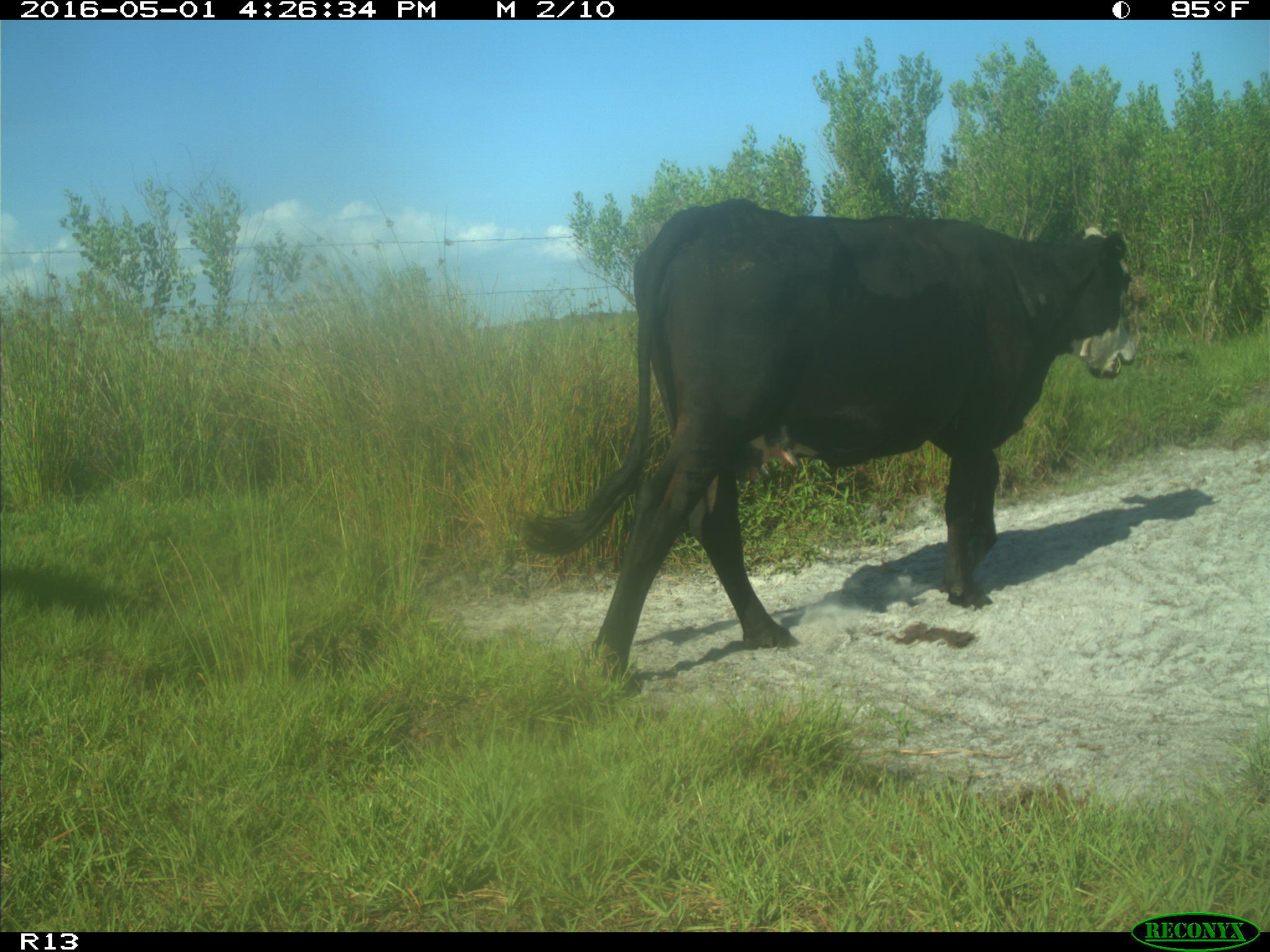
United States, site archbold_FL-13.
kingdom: Animalia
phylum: Chordata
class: Mammalia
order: Artiodactyla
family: Bovidae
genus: Bos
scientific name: Bos taurus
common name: domestic cow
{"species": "Bos taurus (domestic cow)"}